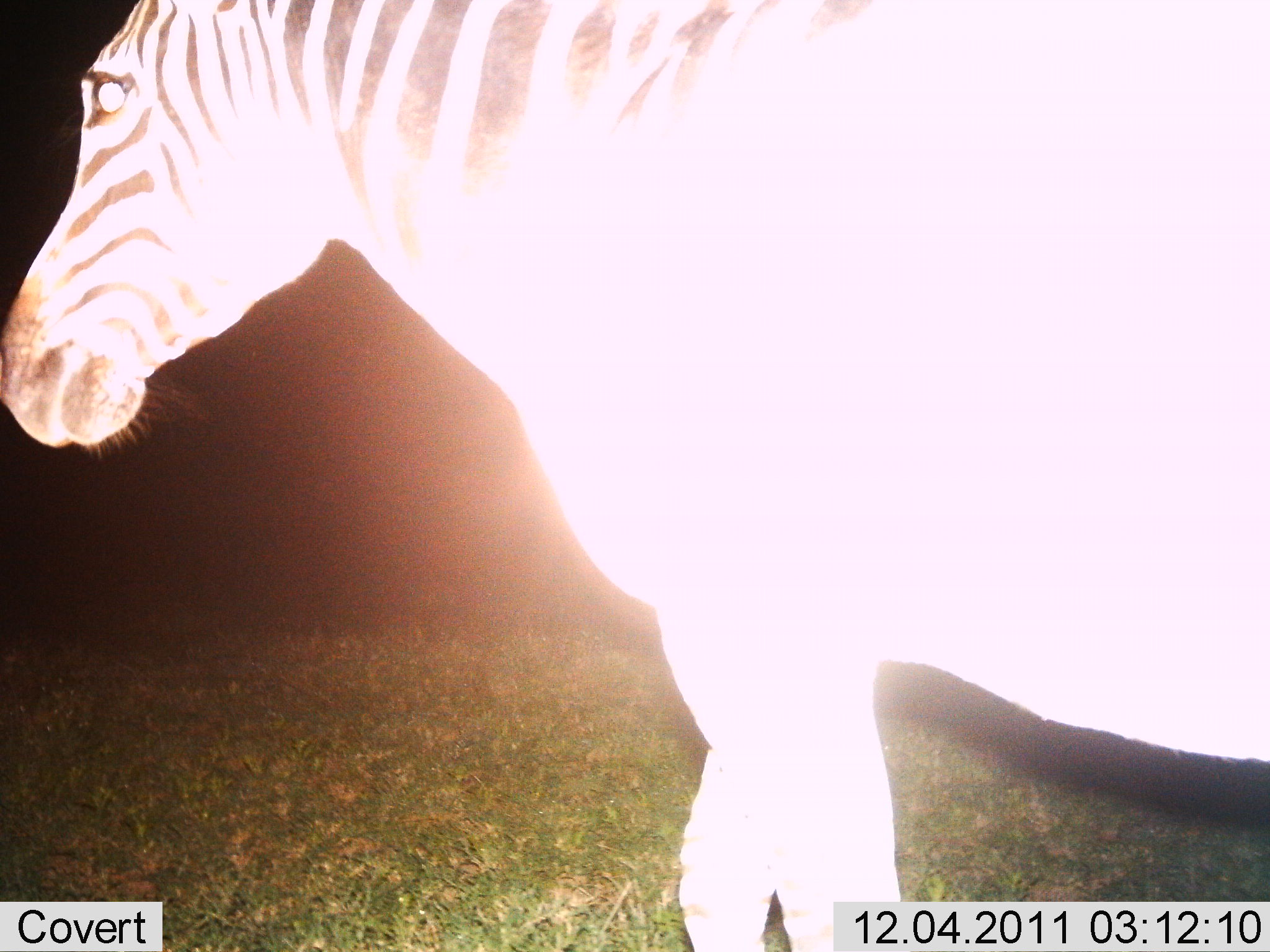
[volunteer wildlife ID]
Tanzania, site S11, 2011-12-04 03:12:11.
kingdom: Animalia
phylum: Chordata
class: Mammalia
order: Perissodactyla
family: Equidae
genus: Equus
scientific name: Equus quagga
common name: plains zebra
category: zebra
Zebra (plains zebra) (Equus quagga), count 1. Behavior (volunteer vote fractions): standing 80%, resting 0%, moving 20%, interacting 0%. Young present (vote fraction): 0%. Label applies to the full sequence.